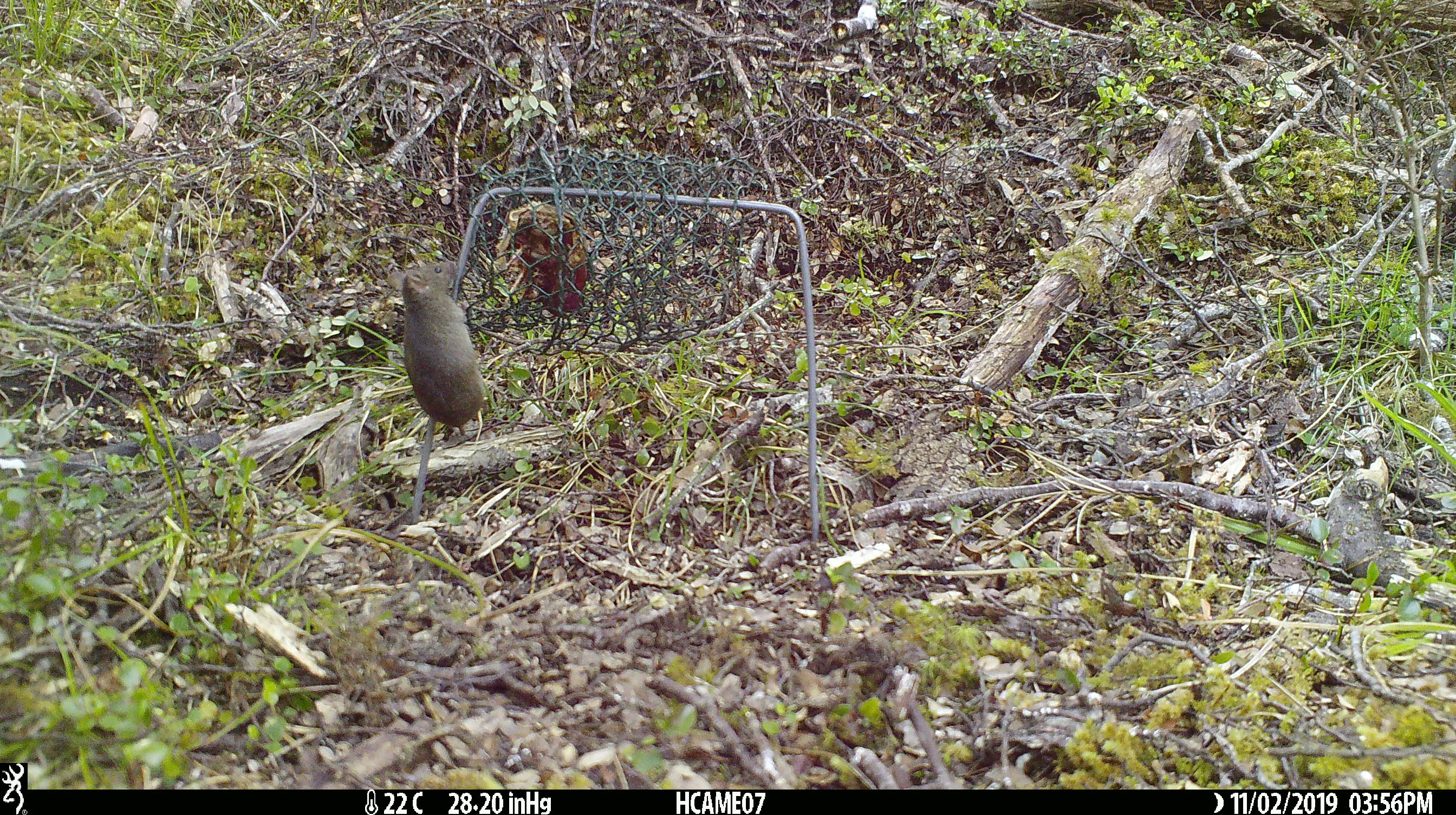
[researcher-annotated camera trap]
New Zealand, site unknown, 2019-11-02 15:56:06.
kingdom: Animalia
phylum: Chordata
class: Mammalia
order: Rodentia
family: Muridae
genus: Mus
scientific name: Mus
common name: mouse